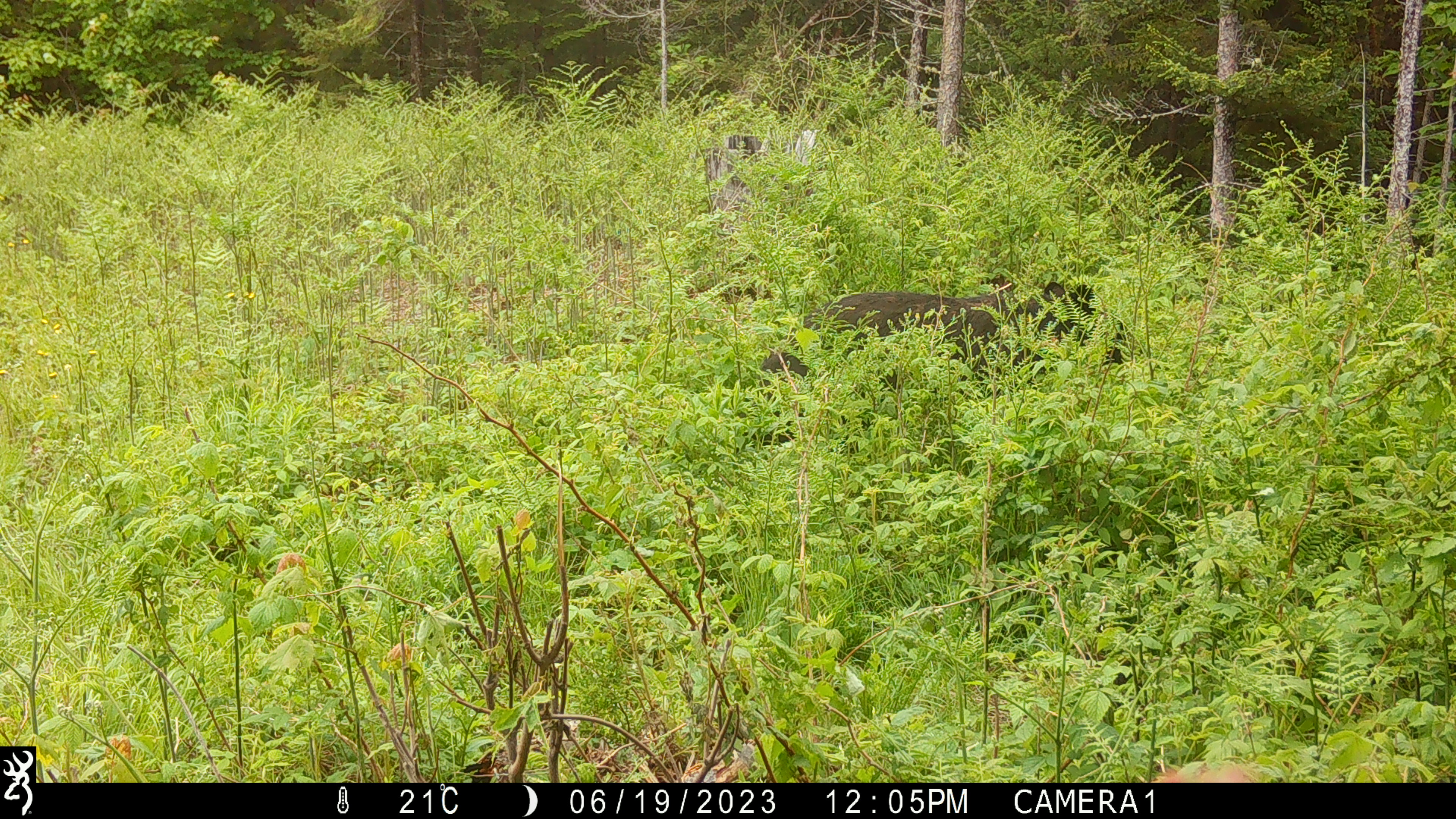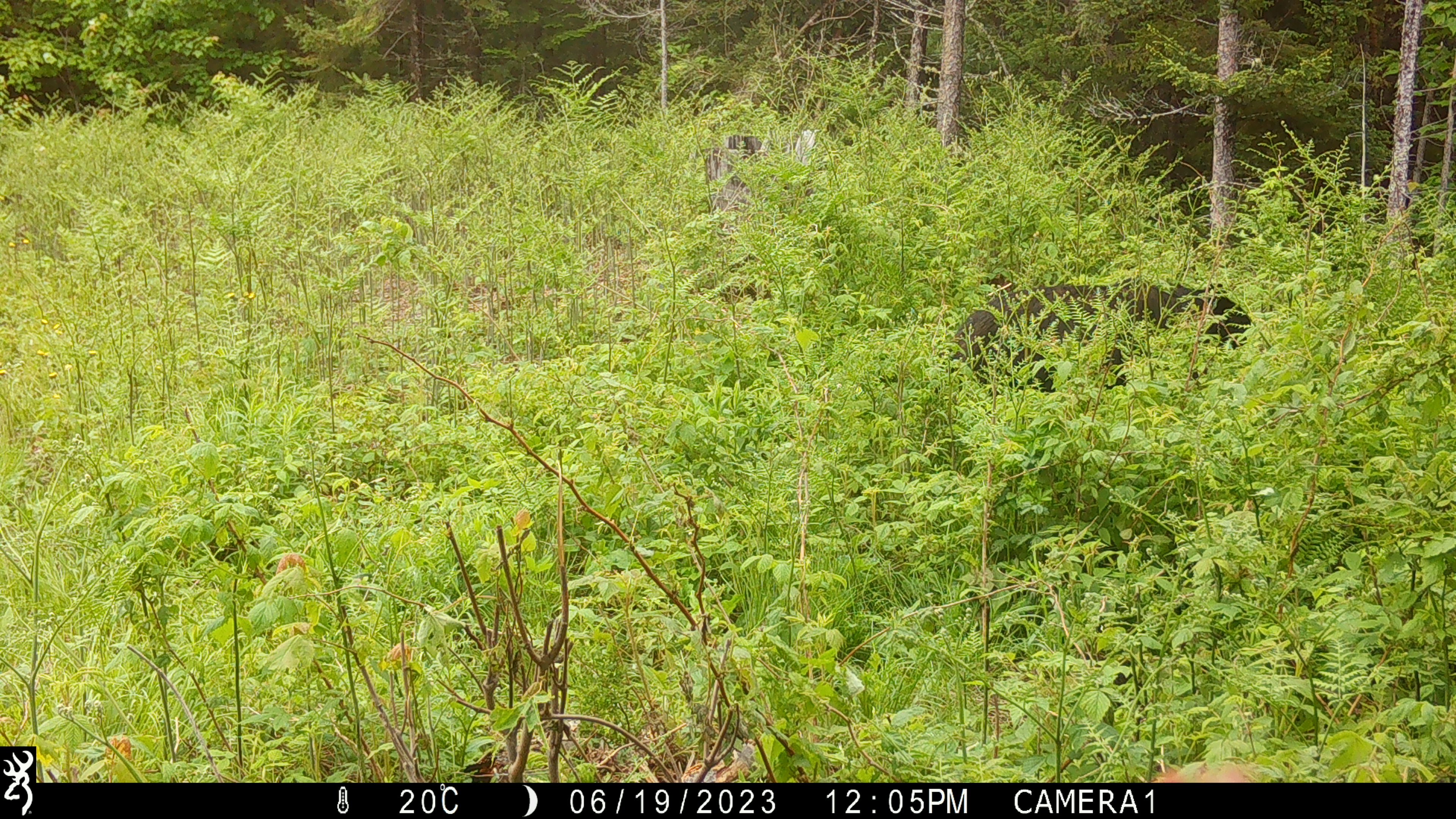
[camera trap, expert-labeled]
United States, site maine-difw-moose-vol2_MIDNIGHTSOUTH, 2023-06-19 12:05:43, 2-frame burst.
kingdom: Animalia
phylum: Chordata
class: Mammalia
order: Carnivora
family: Ursidae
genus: Ursus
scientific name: Ursus americanus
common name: black bear